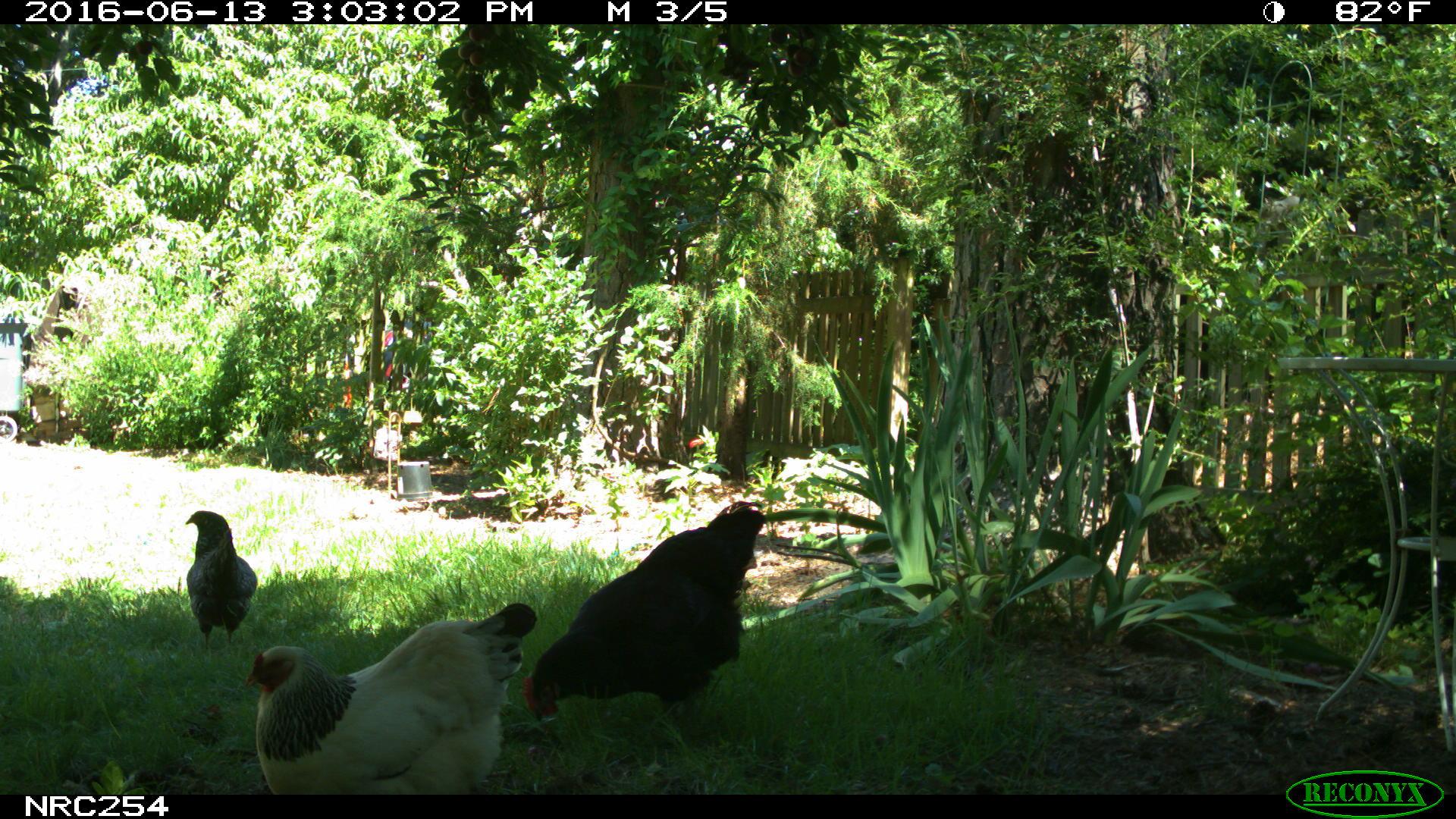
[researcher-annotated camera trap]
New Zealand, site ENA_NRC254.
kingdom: Animalia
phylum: Chordata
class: Aves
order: Galliformes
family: Phasianidae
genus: Gallus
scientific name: Gallus gallus domesticus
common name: chicken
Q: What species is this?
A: Chicken (Gallus gallus domesticus).